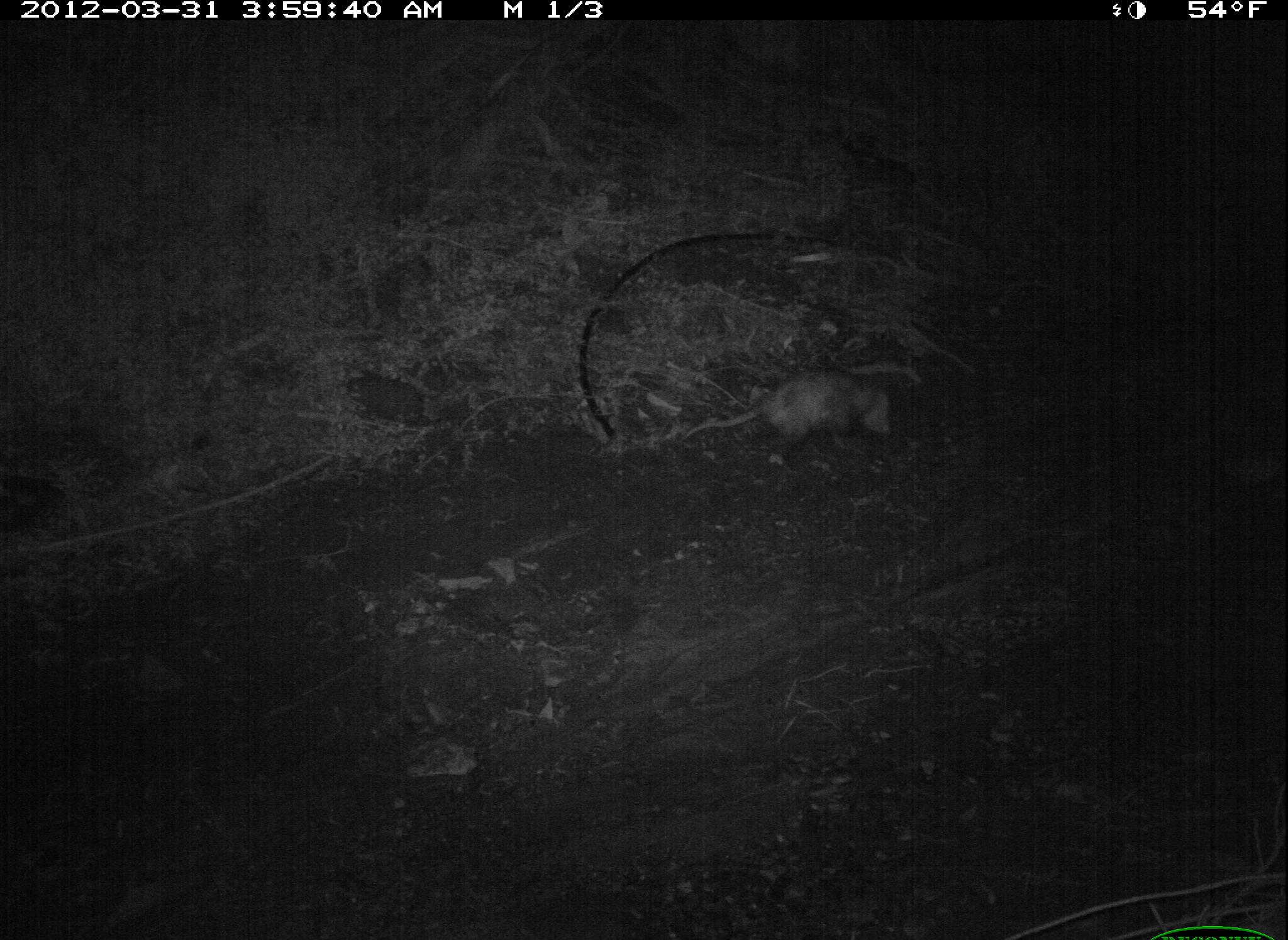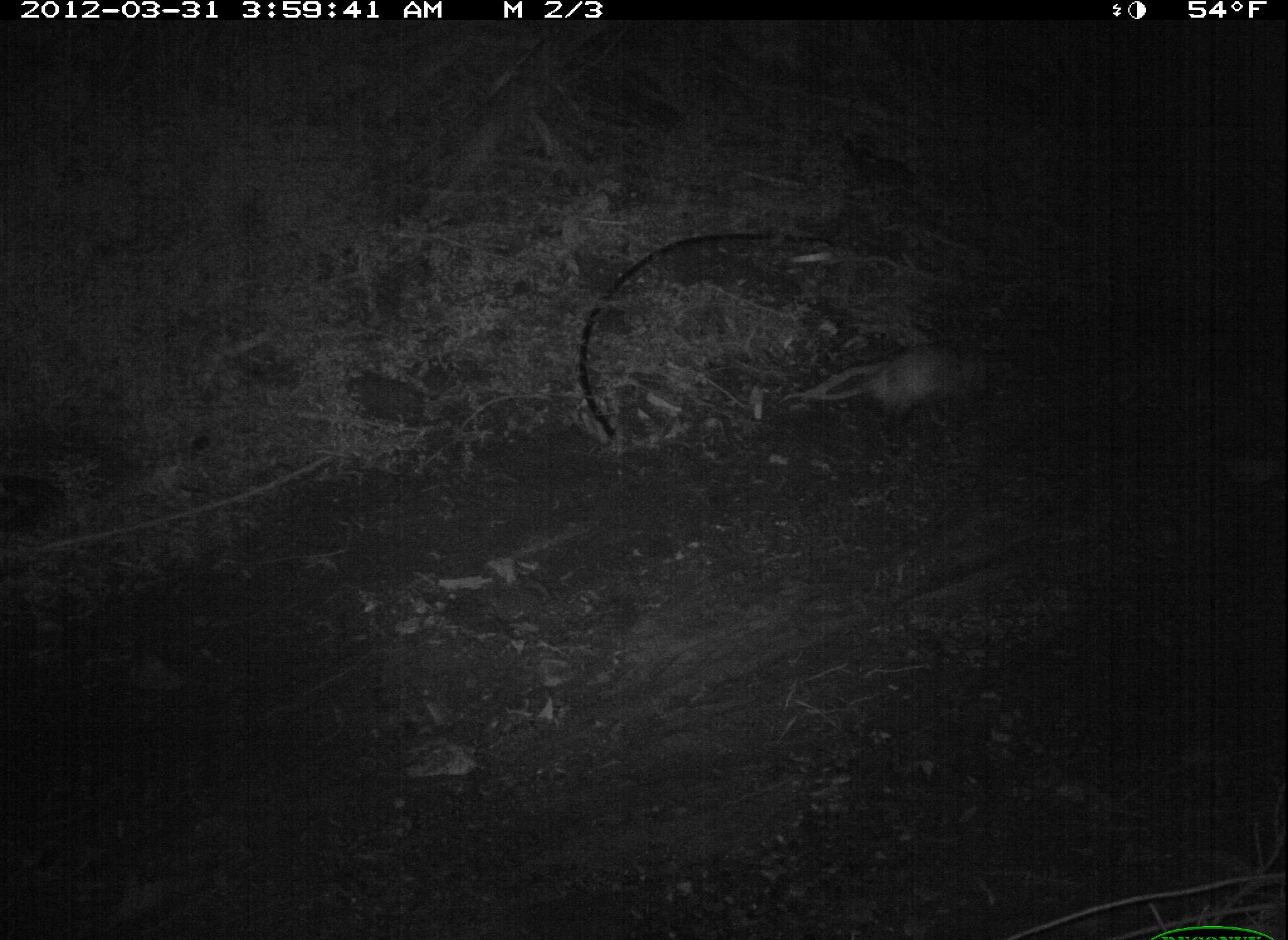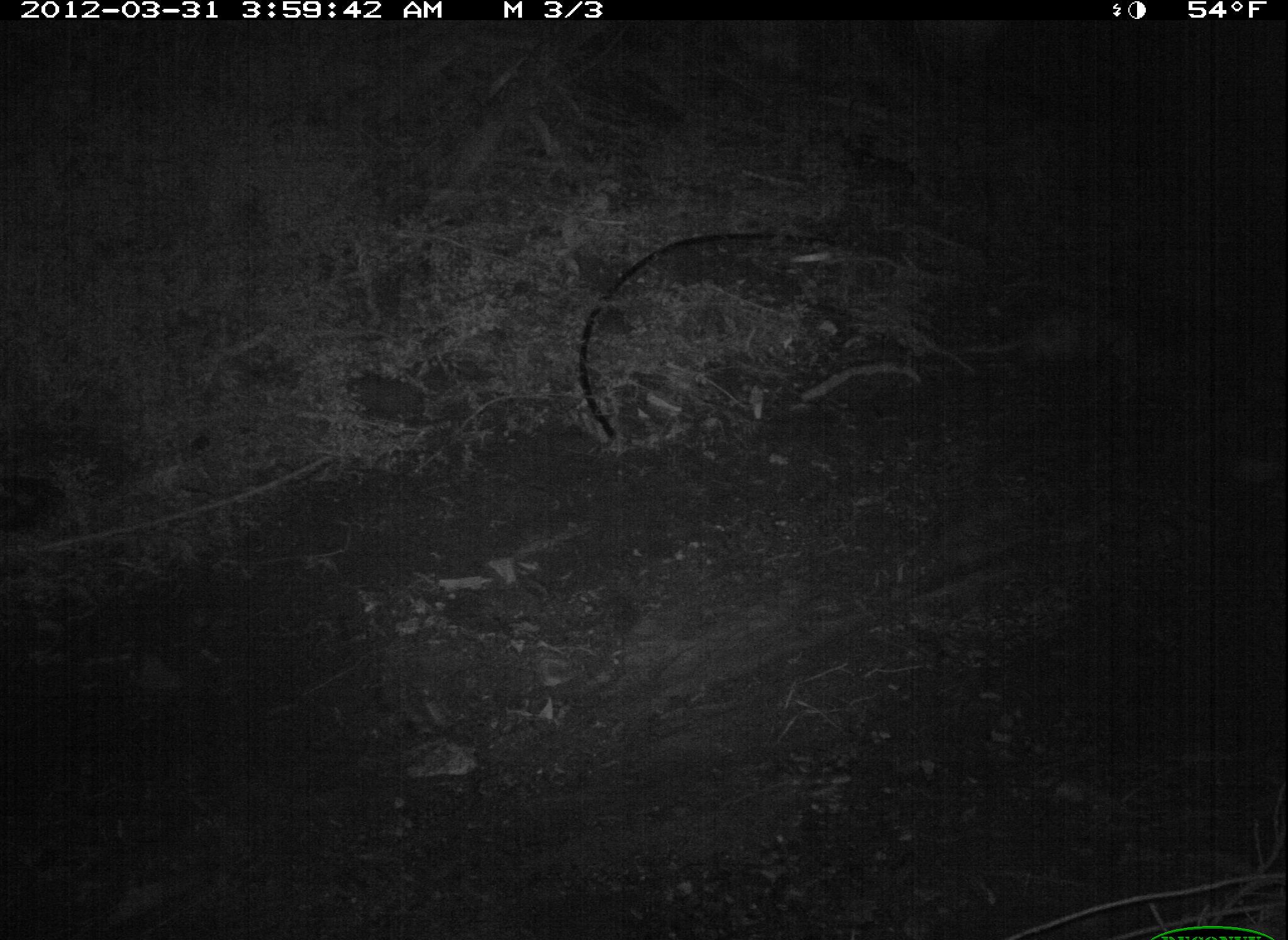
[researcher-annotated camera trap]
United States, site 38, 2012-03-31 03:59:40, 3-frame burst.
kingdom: Animalia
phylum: Chordata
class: Mammalia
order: Didelphimorphia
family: Didelphidae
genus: Didelphis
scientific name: Didelphis virginiana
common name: virginia opossum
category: opossum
Opossum (virginia opossum) (Didelphis virginiana).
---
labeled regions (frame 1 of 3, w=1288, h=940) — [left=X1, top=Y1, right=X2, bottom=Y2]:
opossum: [left=628, top=356, right=916, bottom=485]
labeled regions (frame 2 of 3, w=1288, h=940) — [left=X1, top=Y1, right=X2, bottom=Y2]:
opossum: [left=782, top=324, right=1034, bottom=438]